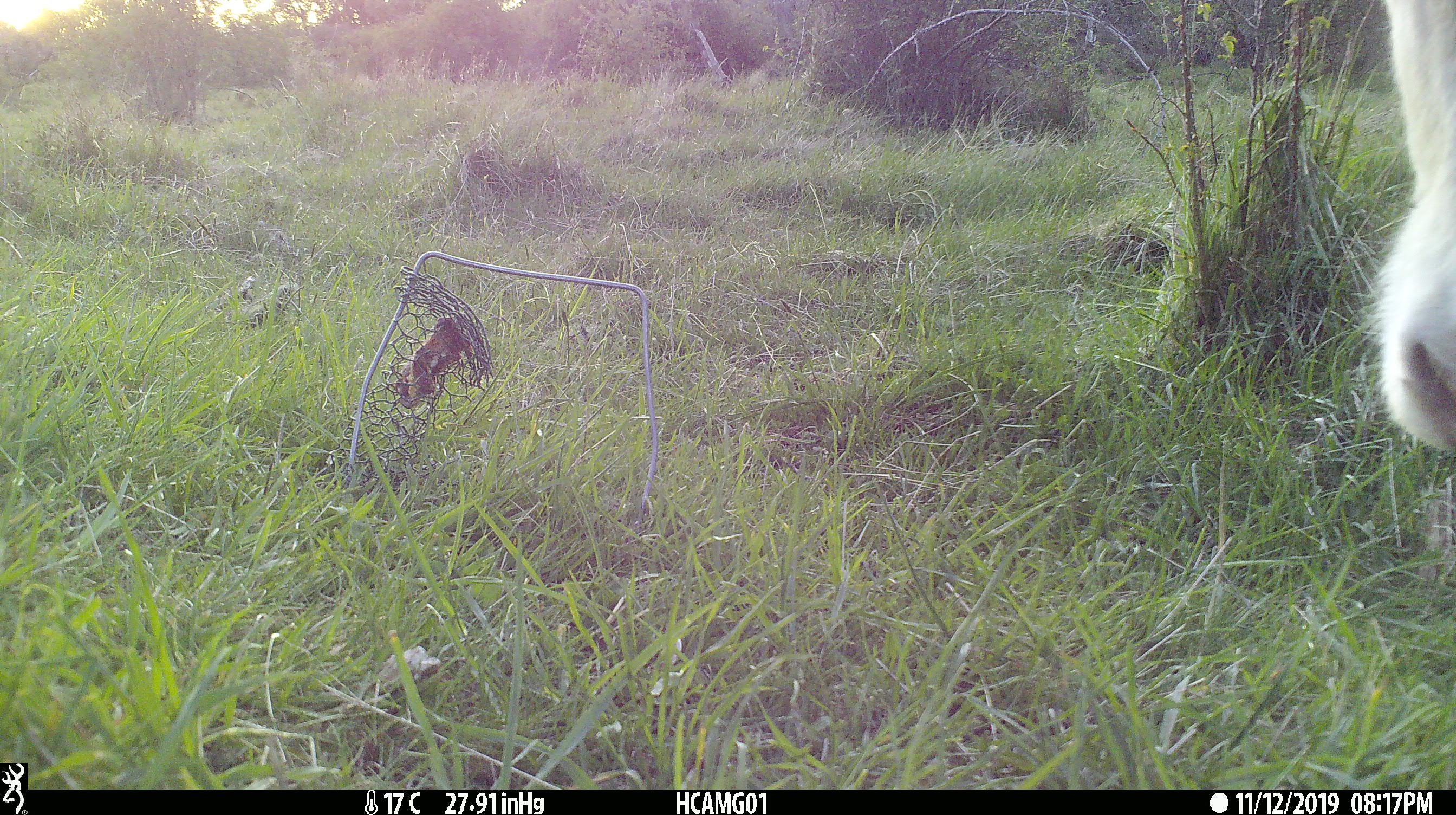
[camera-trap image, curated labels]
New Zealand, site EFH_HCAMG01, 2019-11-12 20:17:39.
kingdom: Animalia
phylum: Chordata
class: Mammalia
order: Artiodactyla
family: Bovidae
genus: Bos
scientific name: Bos taurus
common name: domestic cow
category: cow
Cow (domestic cow) (Bos taurus).